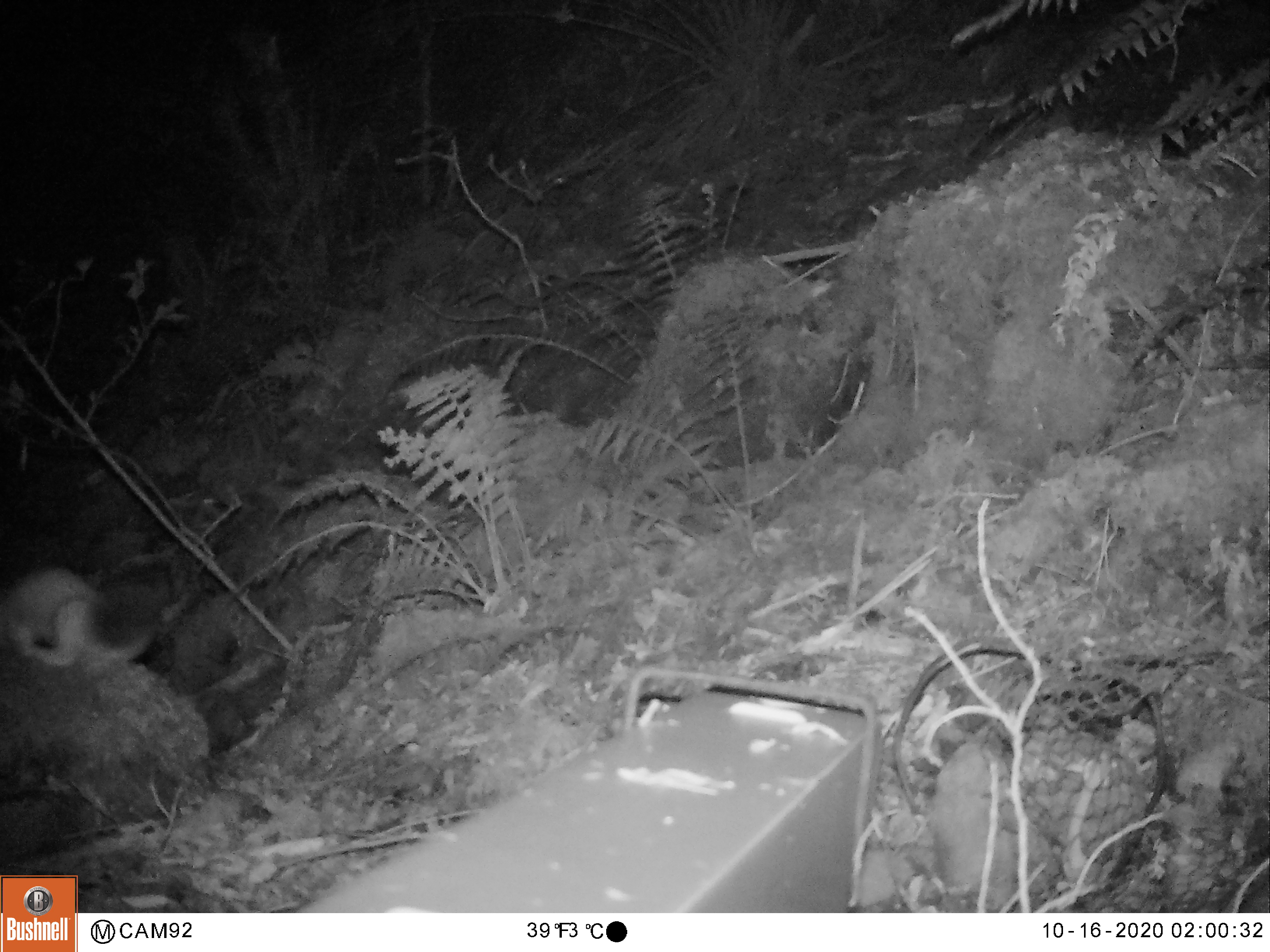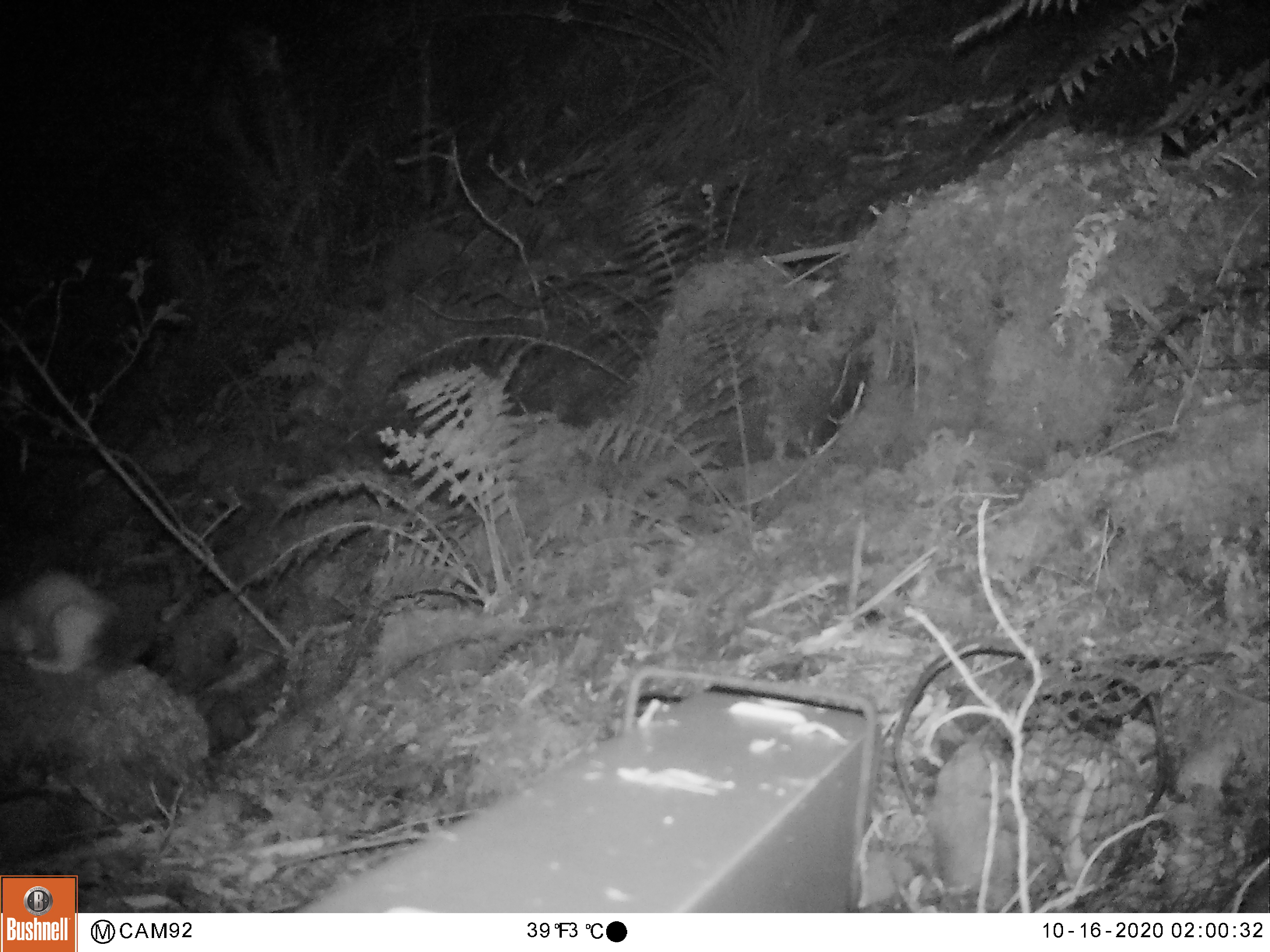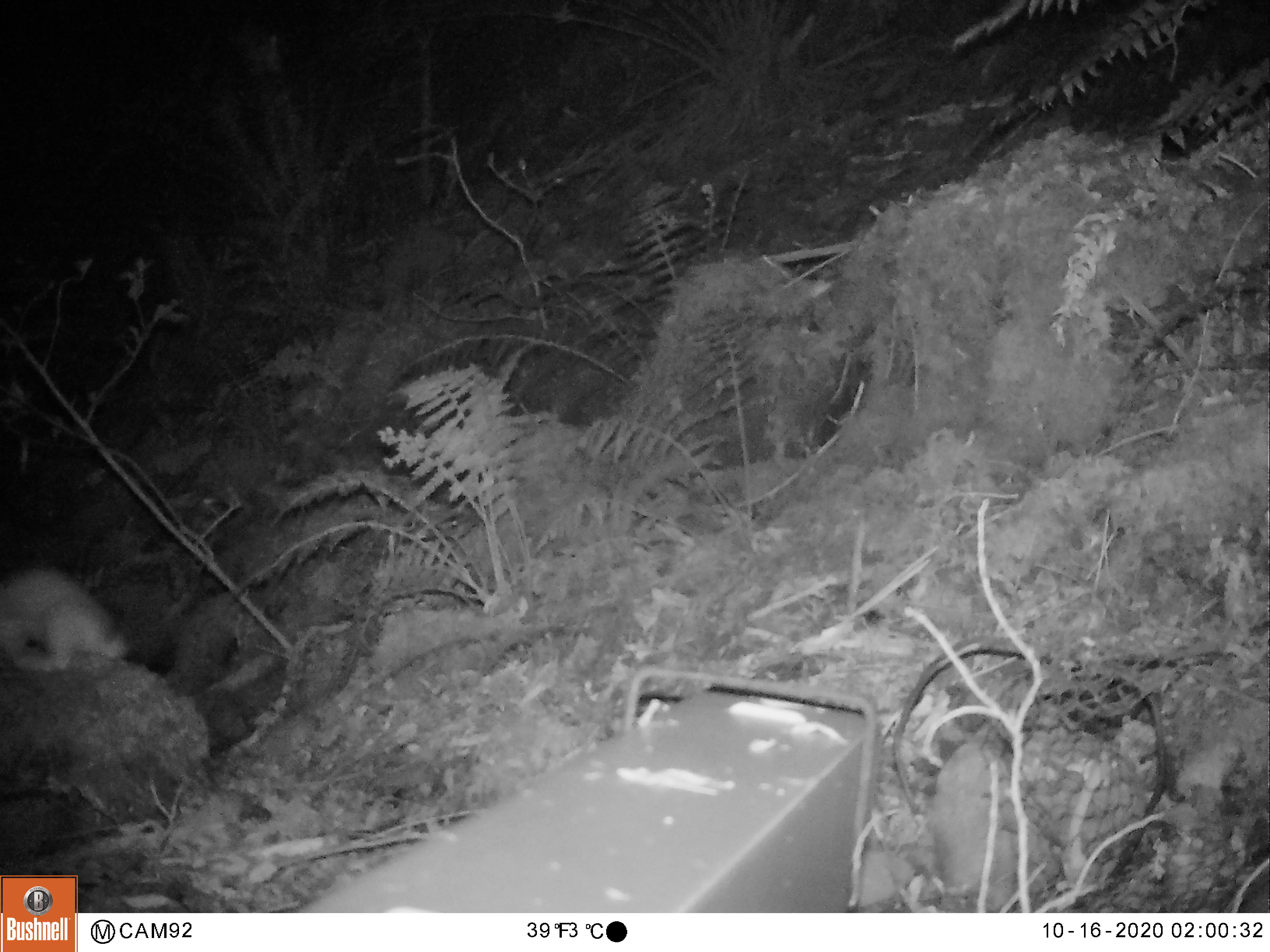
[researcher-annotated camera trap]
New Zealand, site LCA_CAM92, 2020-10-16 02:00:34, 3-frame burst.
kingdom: Animalia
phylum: Chordata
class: Mammalia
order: Carnivora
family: Mustelidae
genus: Mustela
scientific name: Mustela erminea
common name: stoat